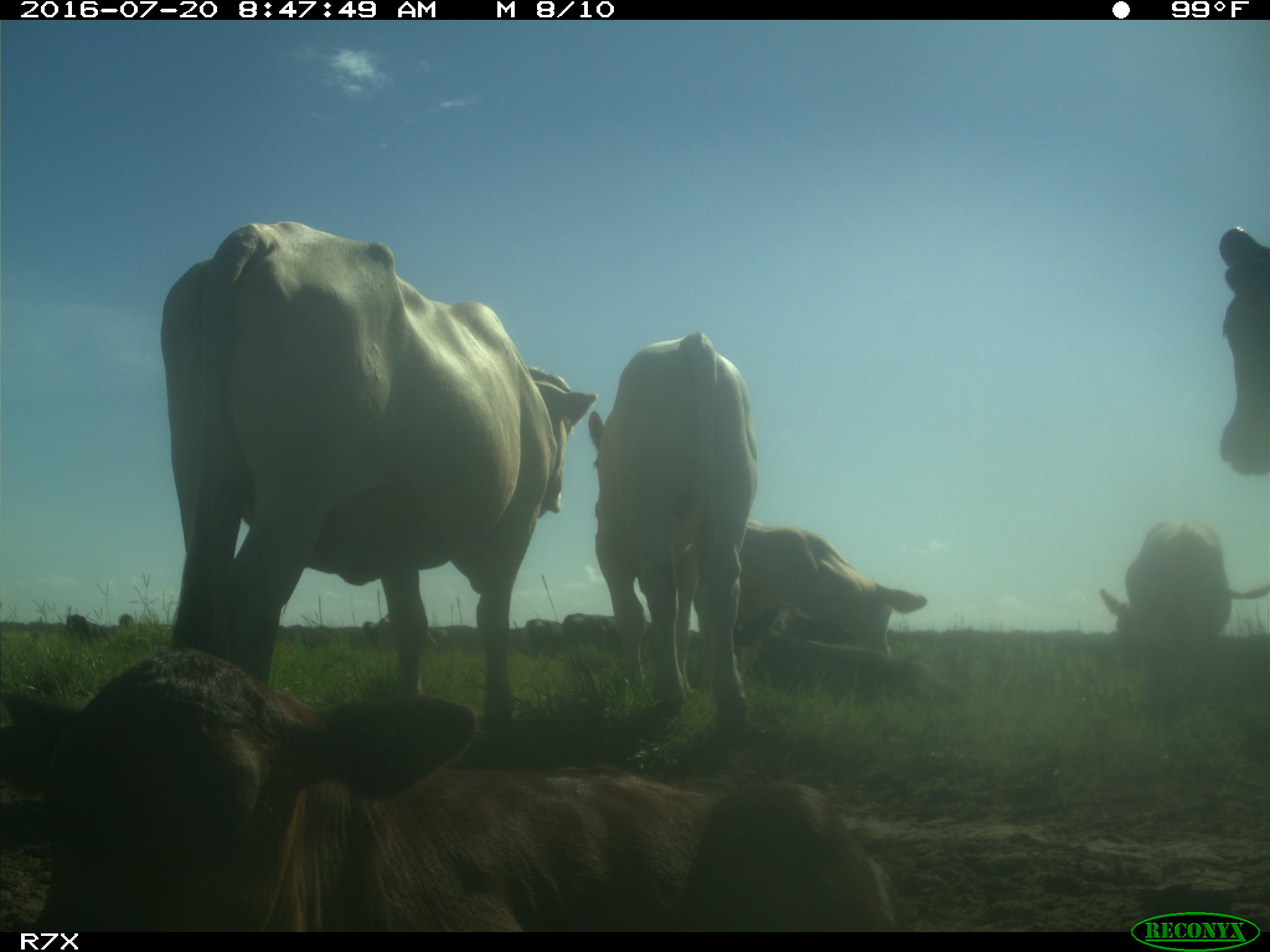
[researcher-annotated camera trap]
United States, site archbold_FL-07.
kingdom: Animalia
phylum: Chordata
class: Mammalia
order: Artiodactyla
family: Bovidae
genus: Bos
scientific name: Bos taurus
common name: domestic cow